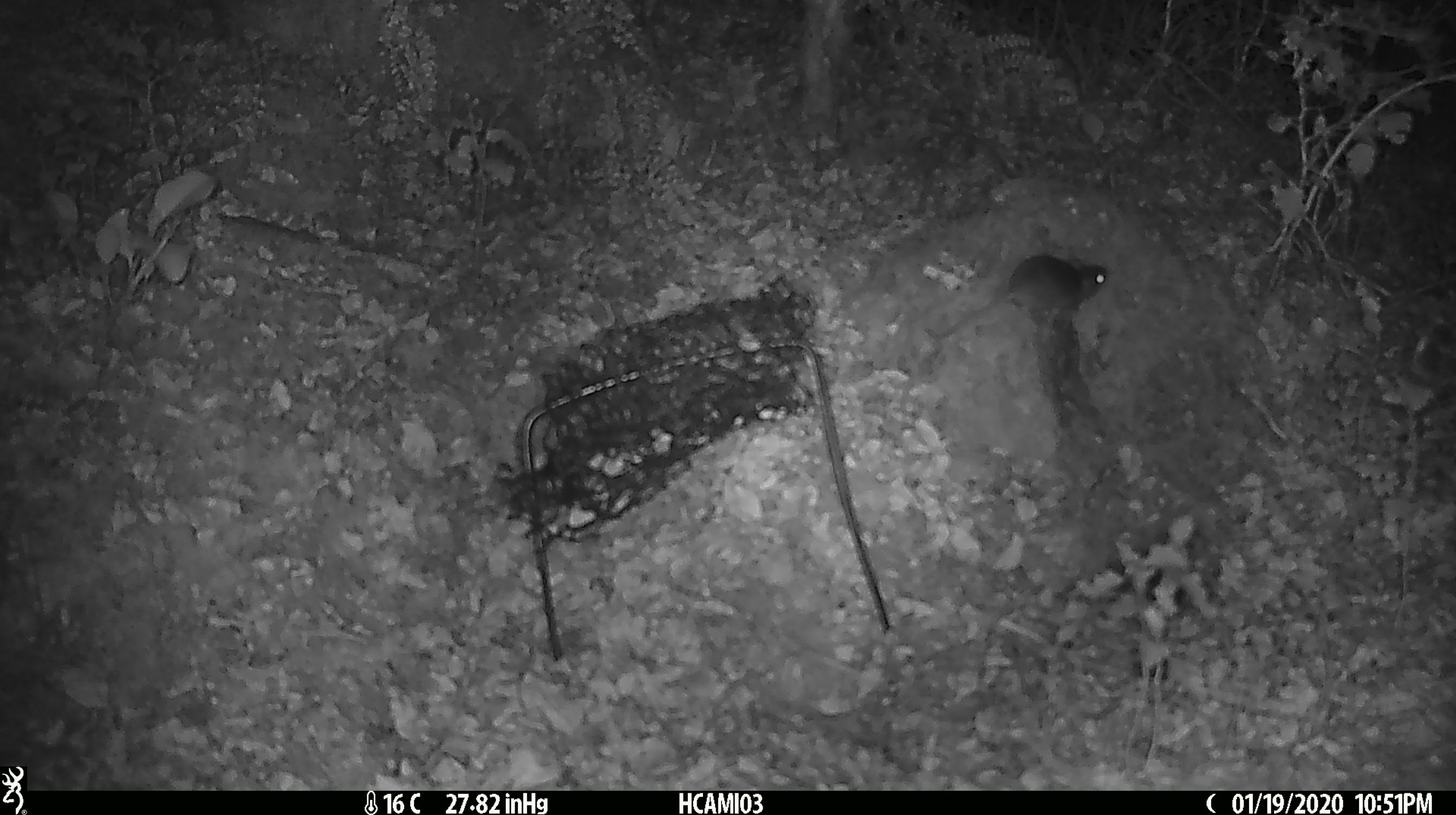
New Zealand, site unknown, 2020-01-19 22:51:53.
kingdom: Animalia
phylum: Chordata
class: Mammalia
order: Rodentia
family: Muridae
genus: Mus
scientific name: Mus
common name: mouse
Mouse (Mus).